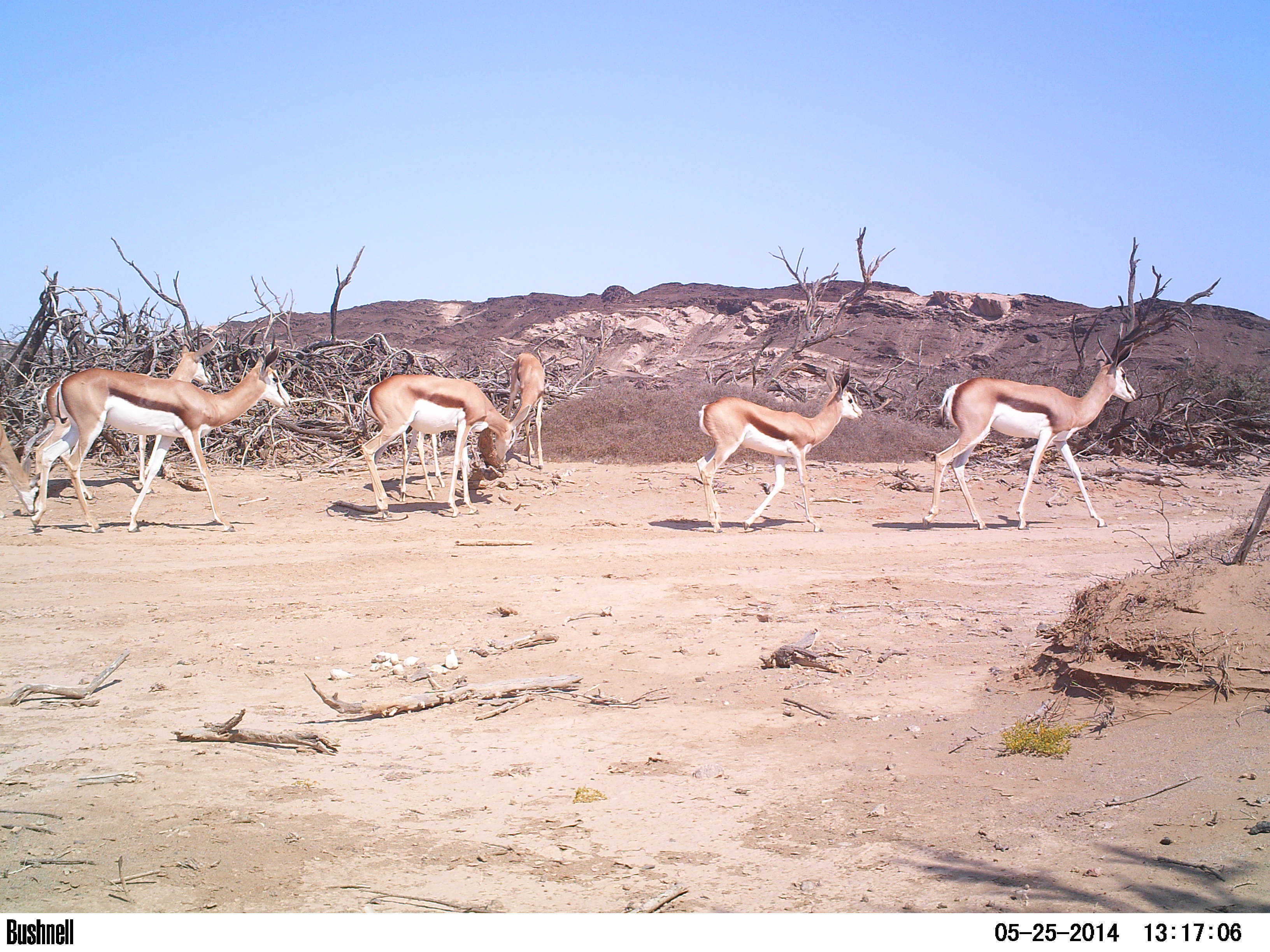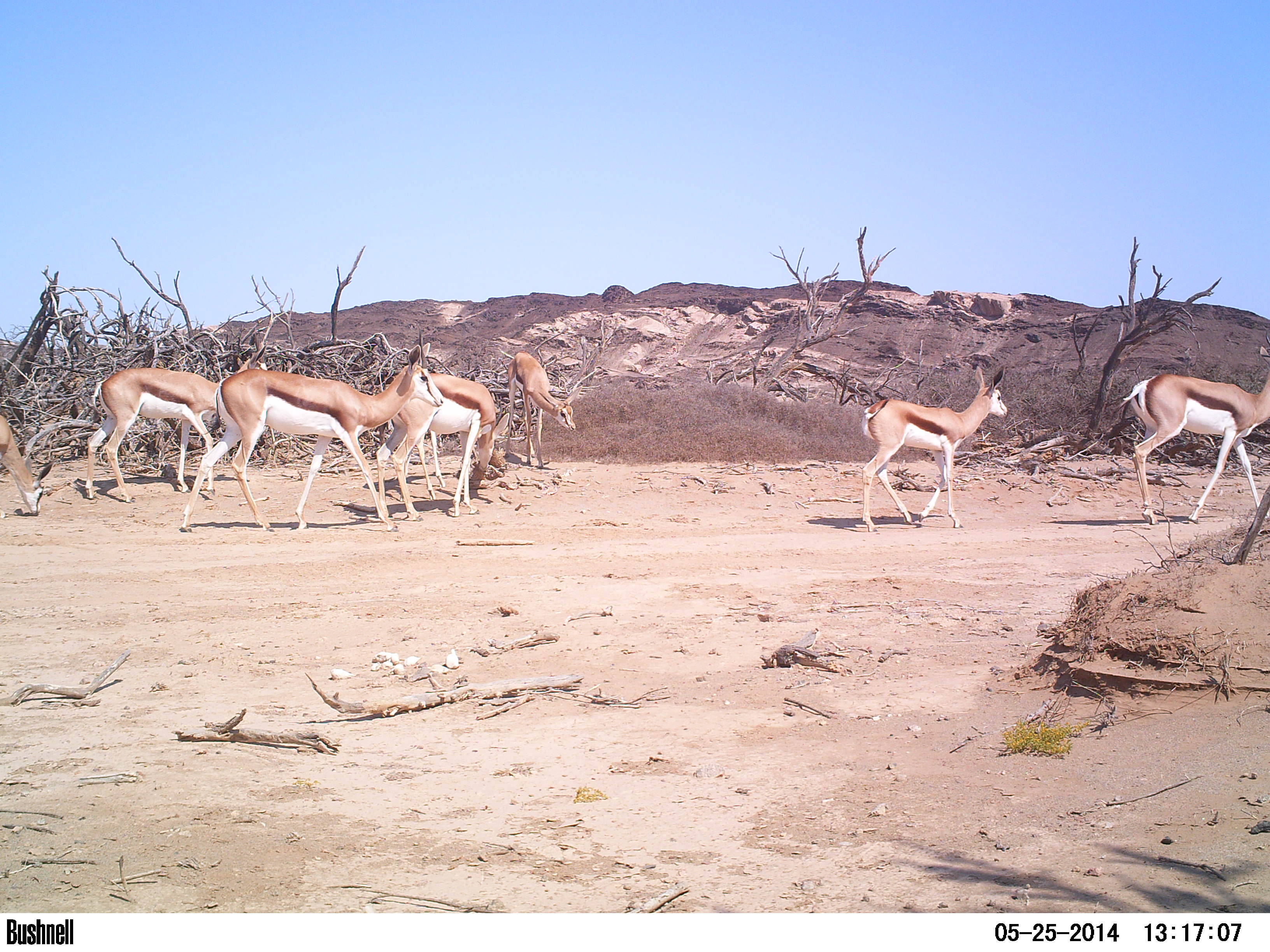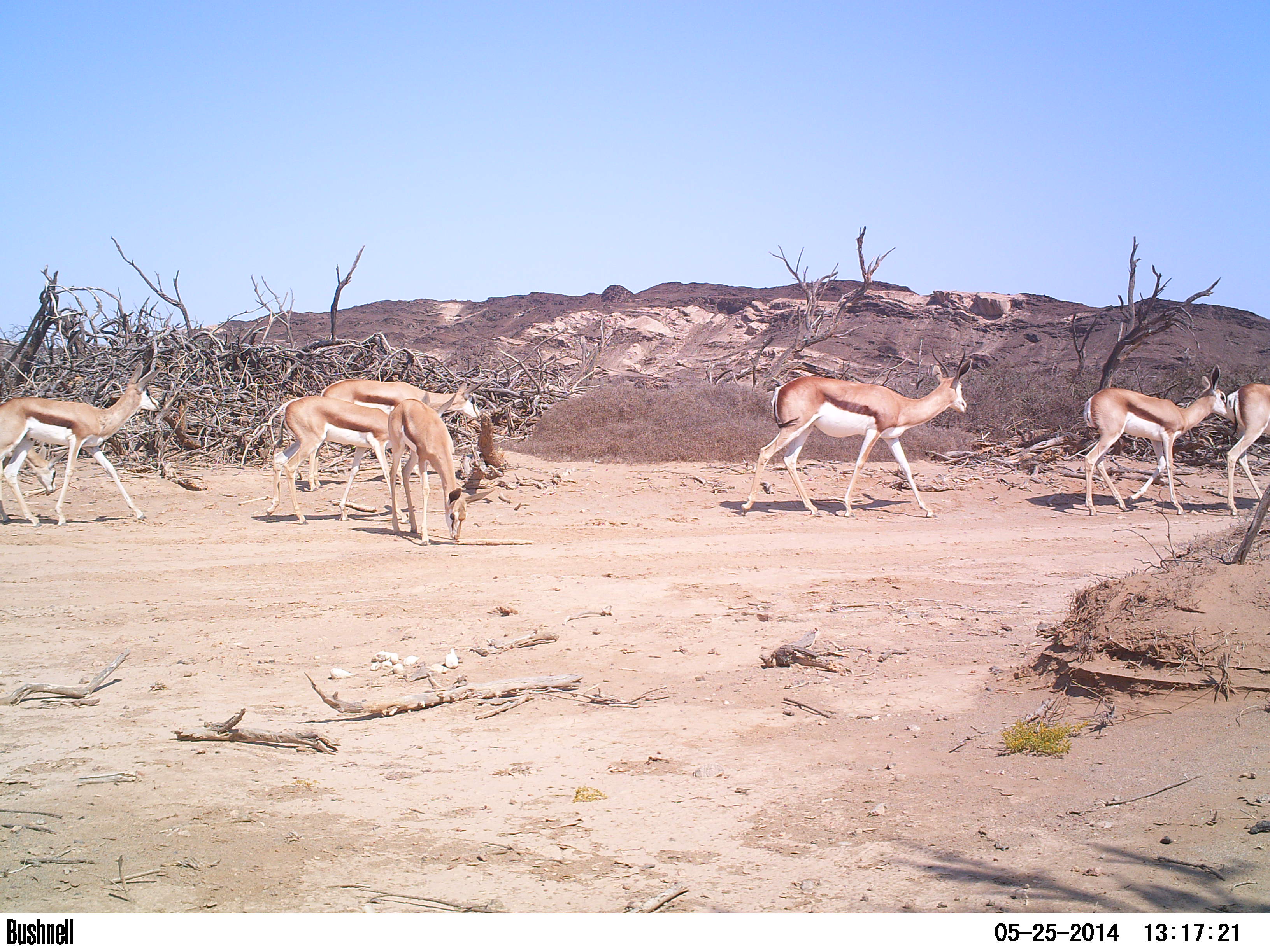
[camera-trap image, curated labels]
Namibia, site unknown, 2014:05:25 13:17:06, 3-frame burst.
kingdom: Animalia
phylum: Chordata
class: Mammalia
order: Artiodactyla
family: Bovidae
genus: Antidorcas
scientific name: Antidorcas marsupialis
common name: springbok